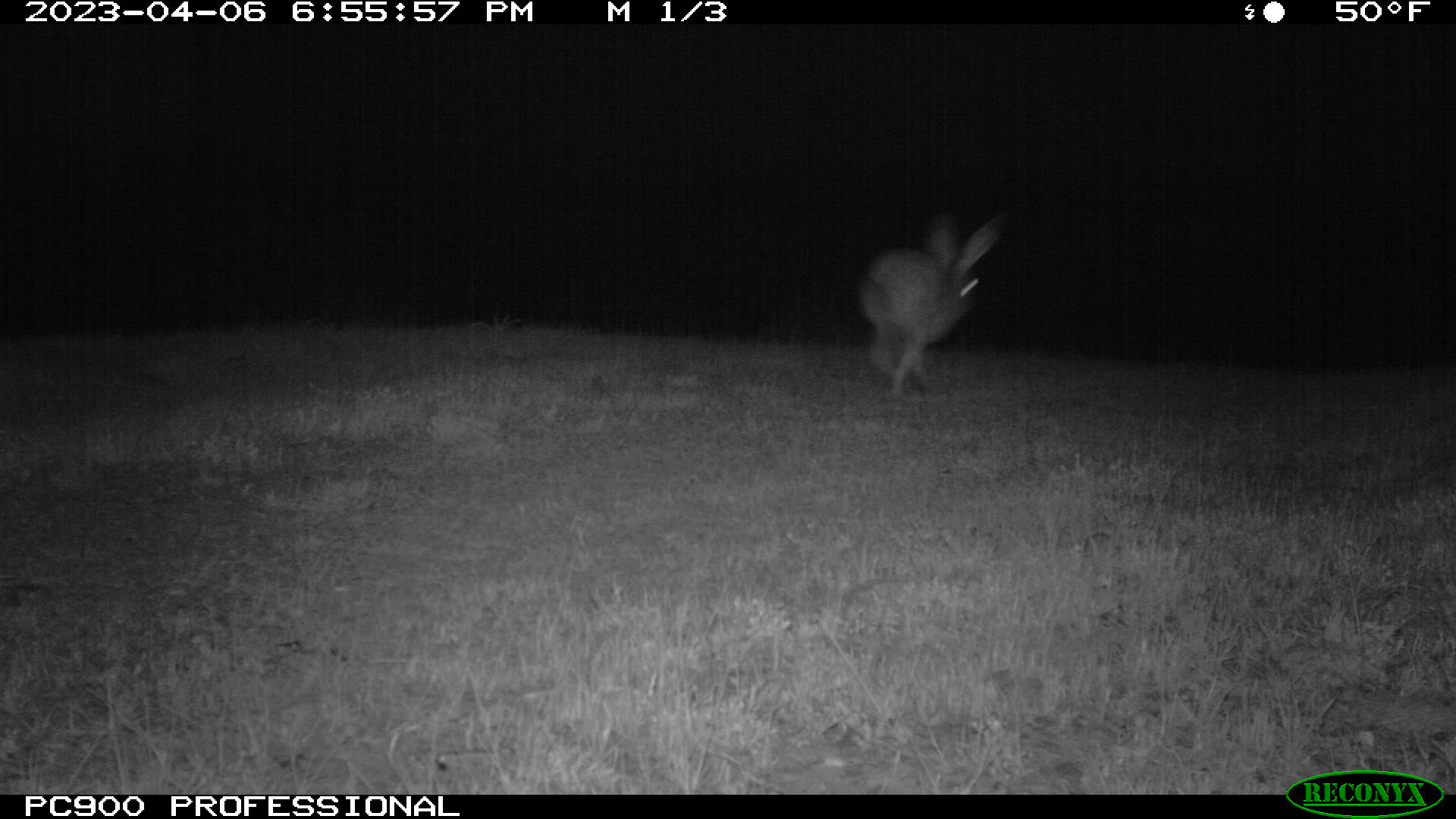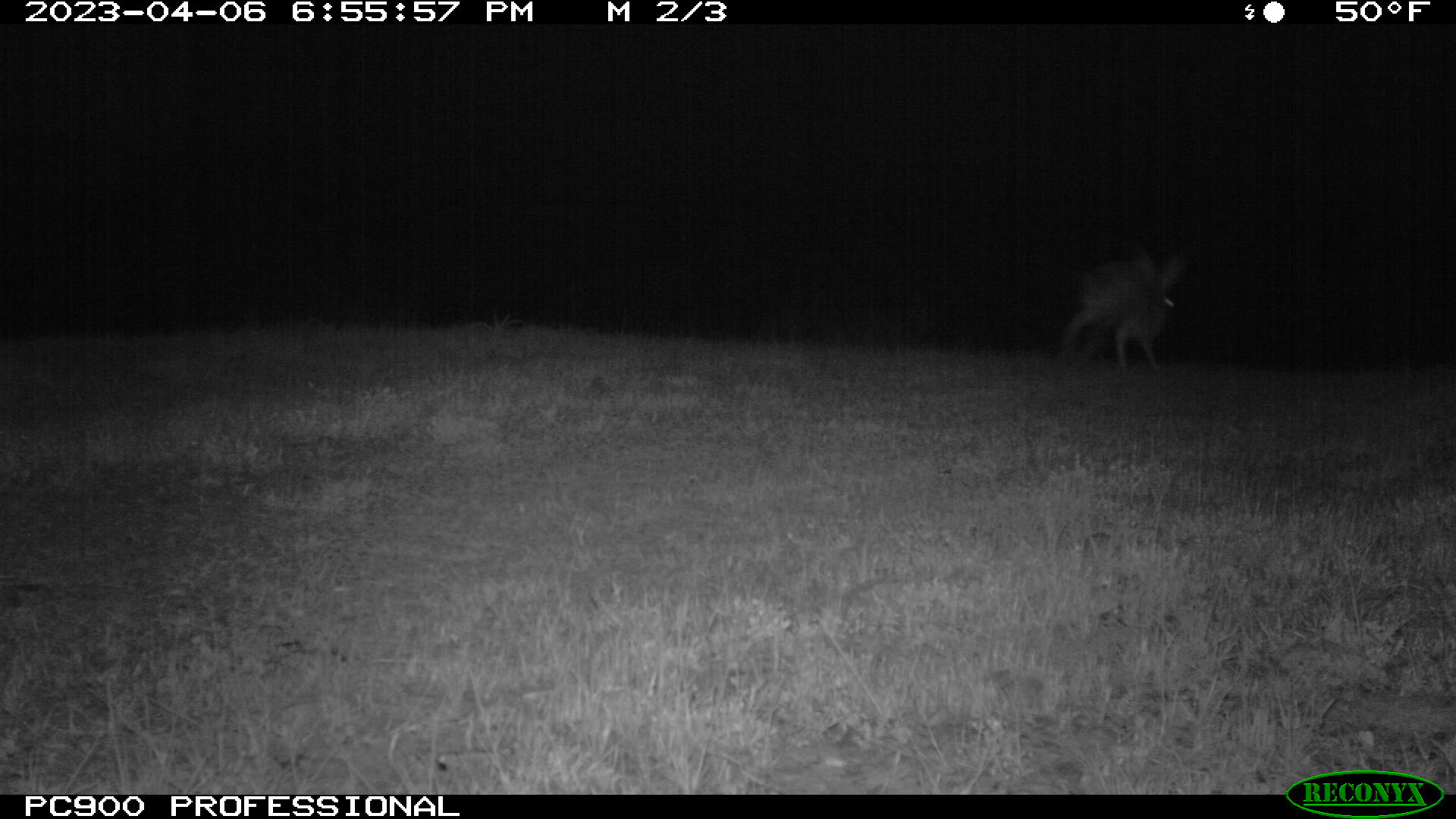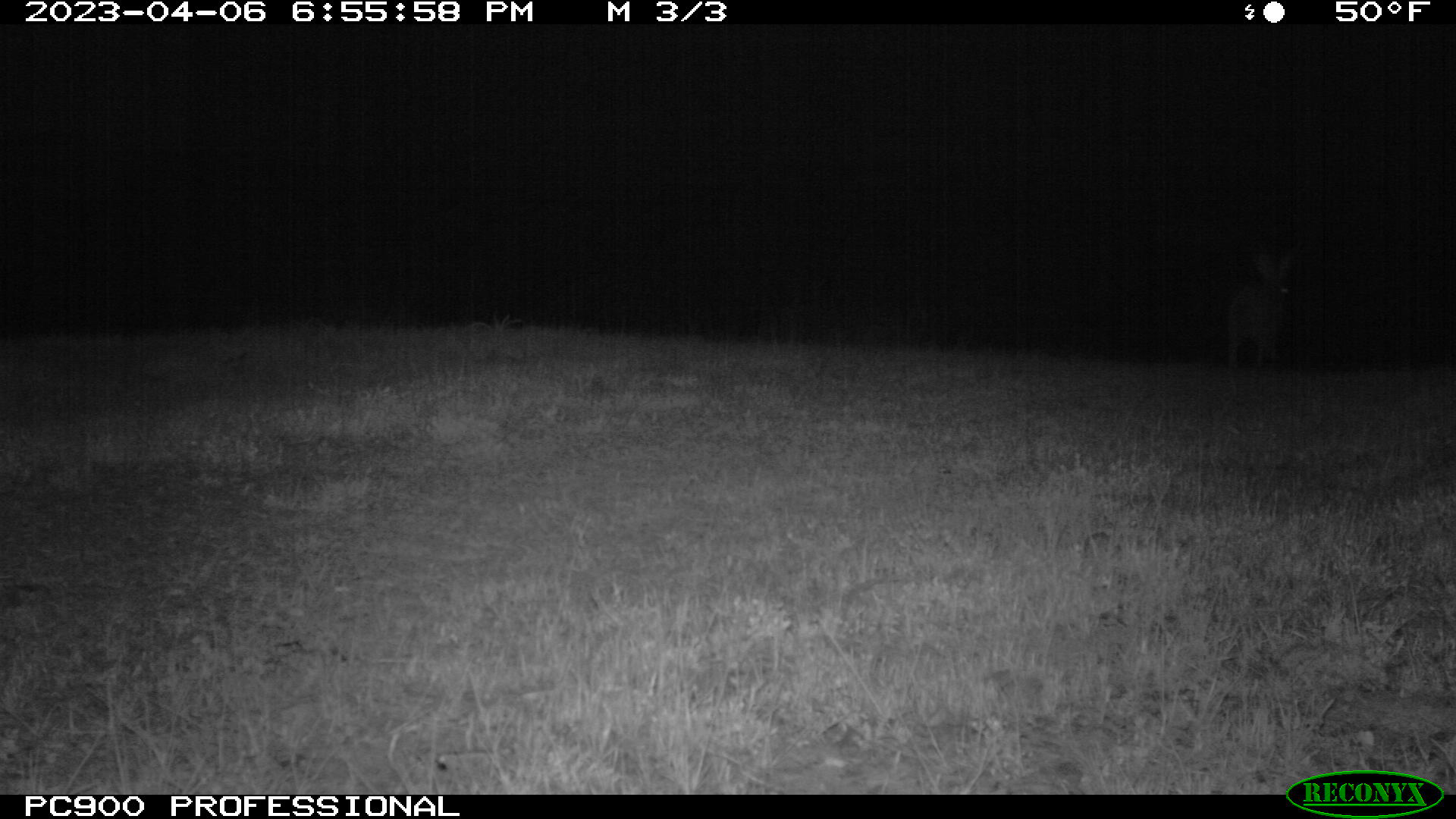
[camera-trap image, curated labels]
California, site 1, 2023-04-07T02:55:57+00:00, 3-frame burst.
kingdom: Animalia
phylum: Chordata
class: Mammalia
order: Lagomorpha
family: Leporidae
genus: Lepus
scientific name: Lepus californicus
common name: black-tailed jackrabbit